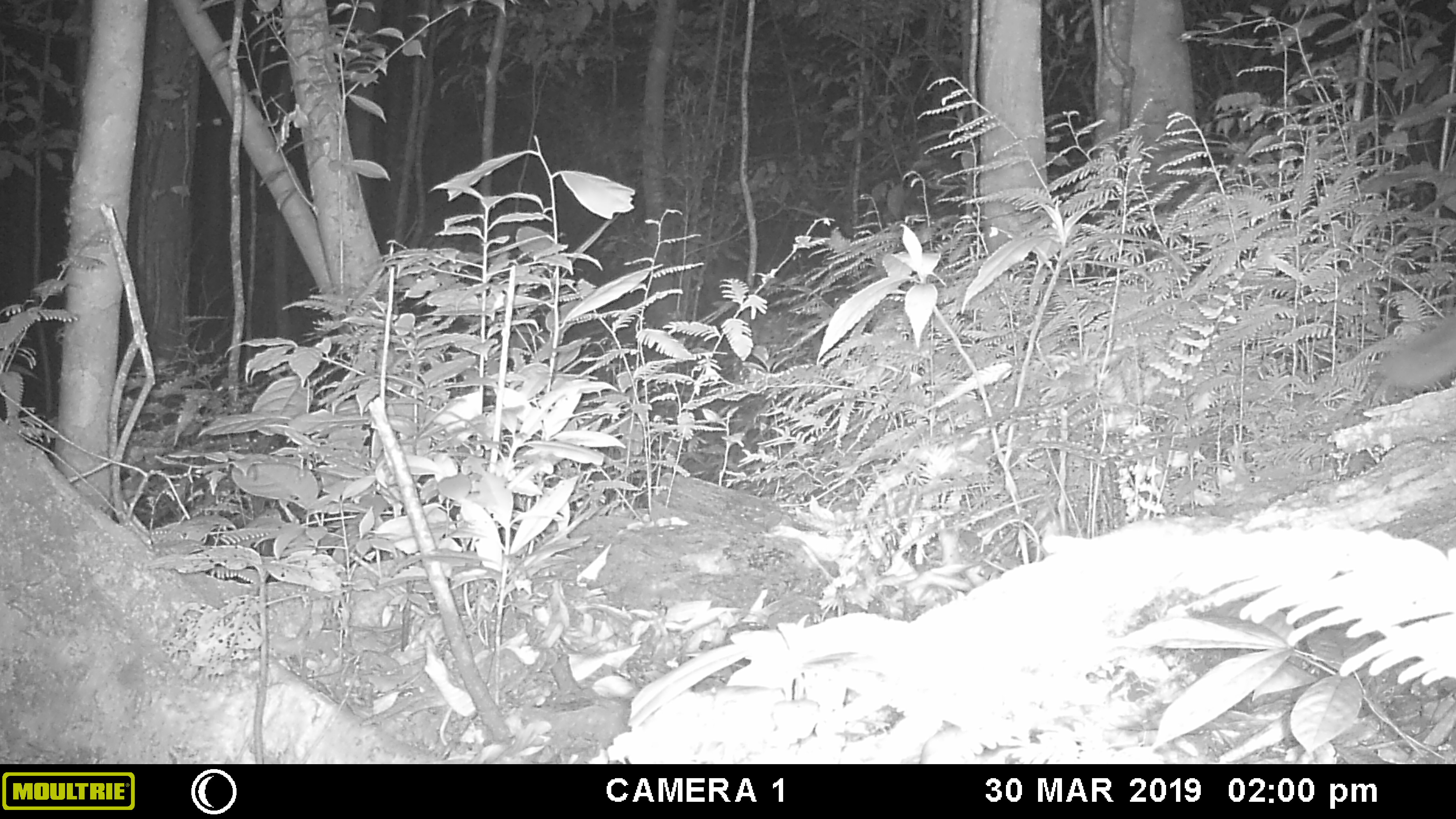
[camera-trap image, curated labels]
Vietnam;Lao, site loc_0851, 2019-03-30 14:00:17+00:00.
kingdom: Animalia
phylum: Chordata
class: Mammalia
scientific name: Mammalia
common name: mammal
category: unidentified mammal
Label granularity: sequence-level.